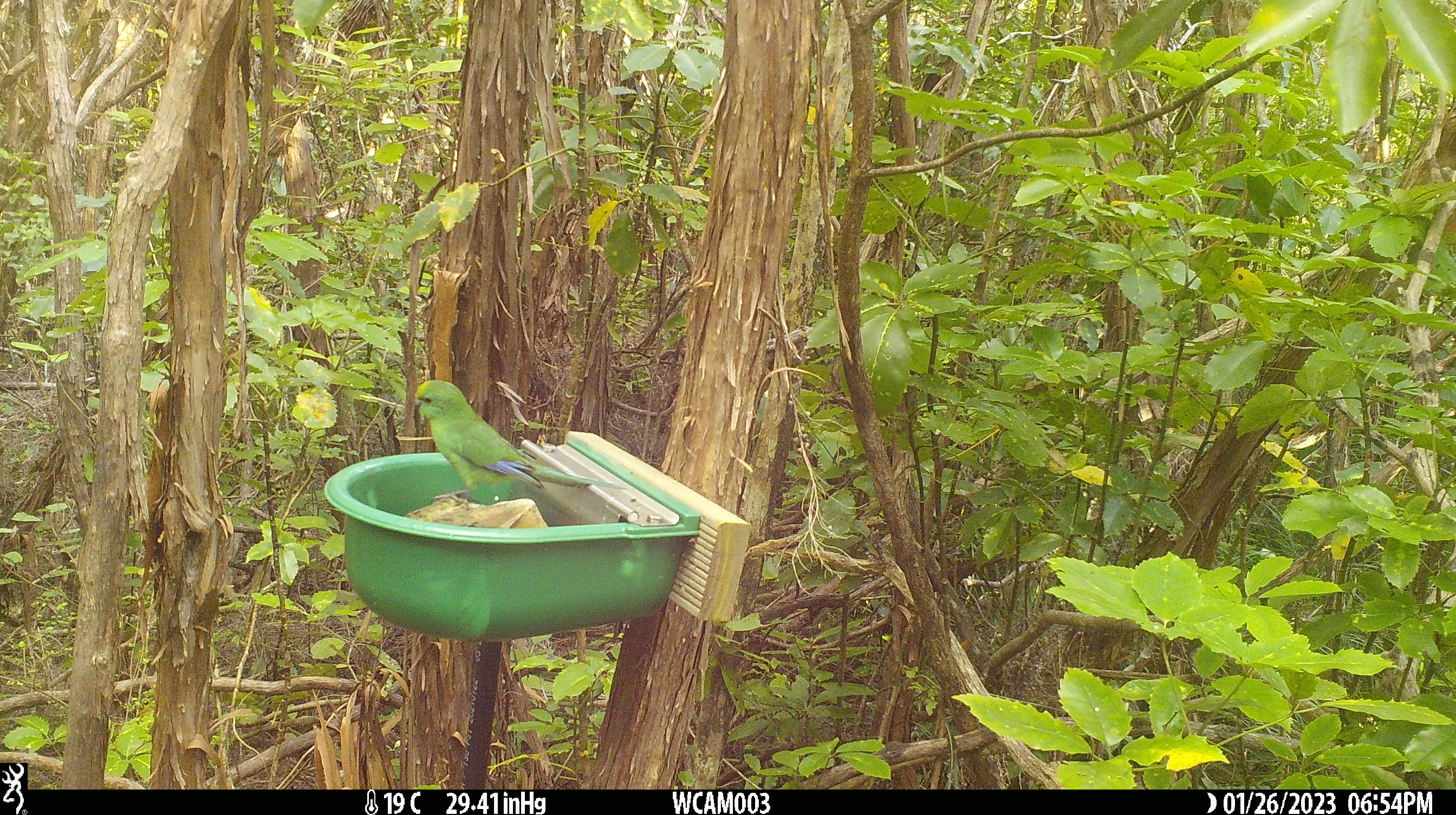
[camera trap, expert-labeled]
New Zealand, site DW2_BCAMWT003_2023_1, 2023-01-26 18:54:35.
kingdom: Animalia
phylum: Chordata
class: Aves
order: Psittaciformes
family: Psittaculidae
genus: Cyanoramphus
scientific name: Cyanoramphus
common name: parakeet